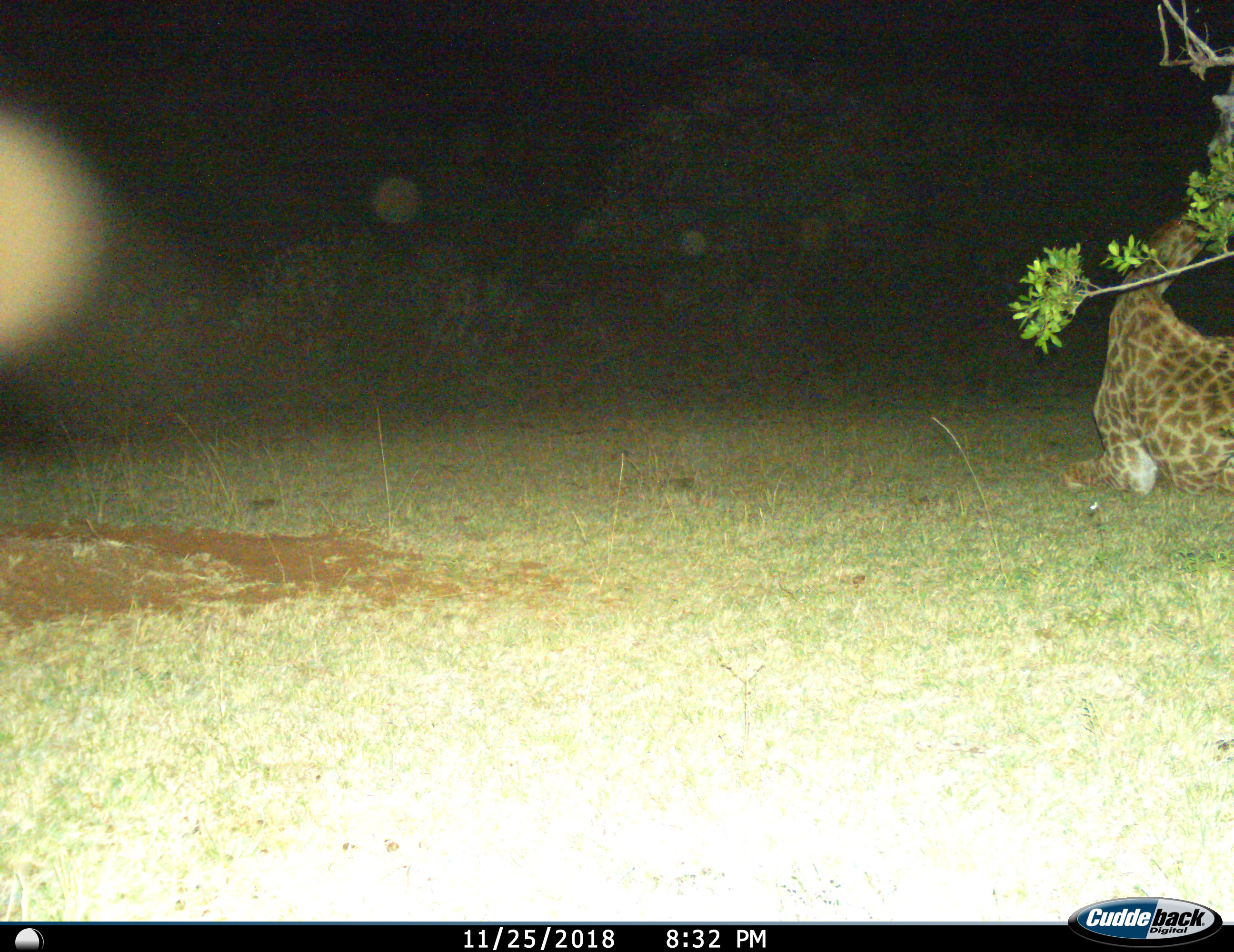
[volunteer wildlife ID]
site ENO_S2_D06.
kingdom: Animalia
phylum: Chordata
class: Mammalia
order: Artiodactyla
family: Giraffidae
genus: Giraffa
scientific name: Giraffa camelopardalis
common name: giraffe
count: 1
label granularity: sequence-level